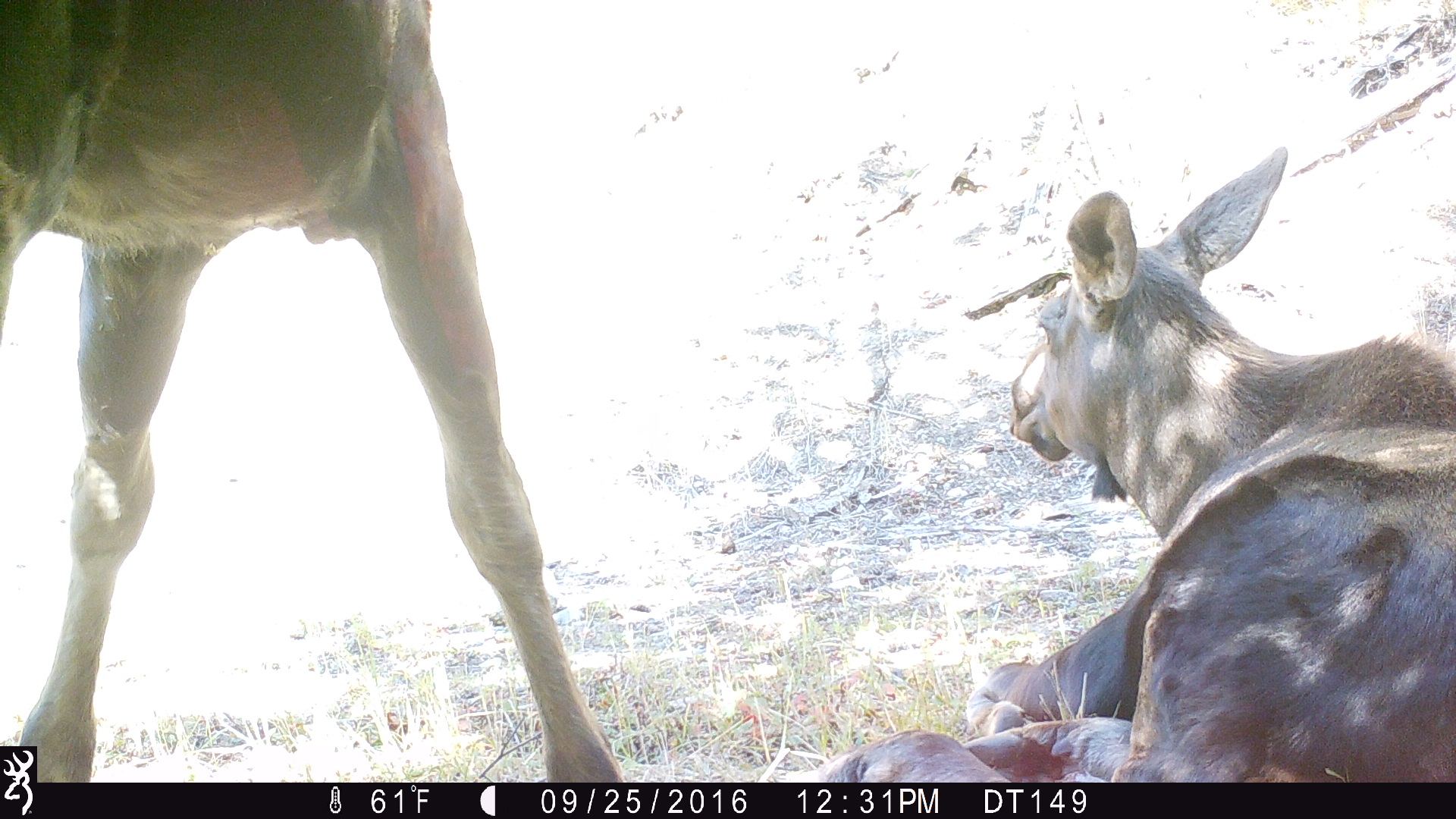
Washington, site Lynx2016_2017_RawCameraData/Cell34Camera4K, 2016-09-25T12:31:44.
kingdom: Animalia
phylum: Chordata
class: Mammalia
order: Artiodactyla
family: Cervidae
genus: Alces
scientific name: Alces alces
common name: moose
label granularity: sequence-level